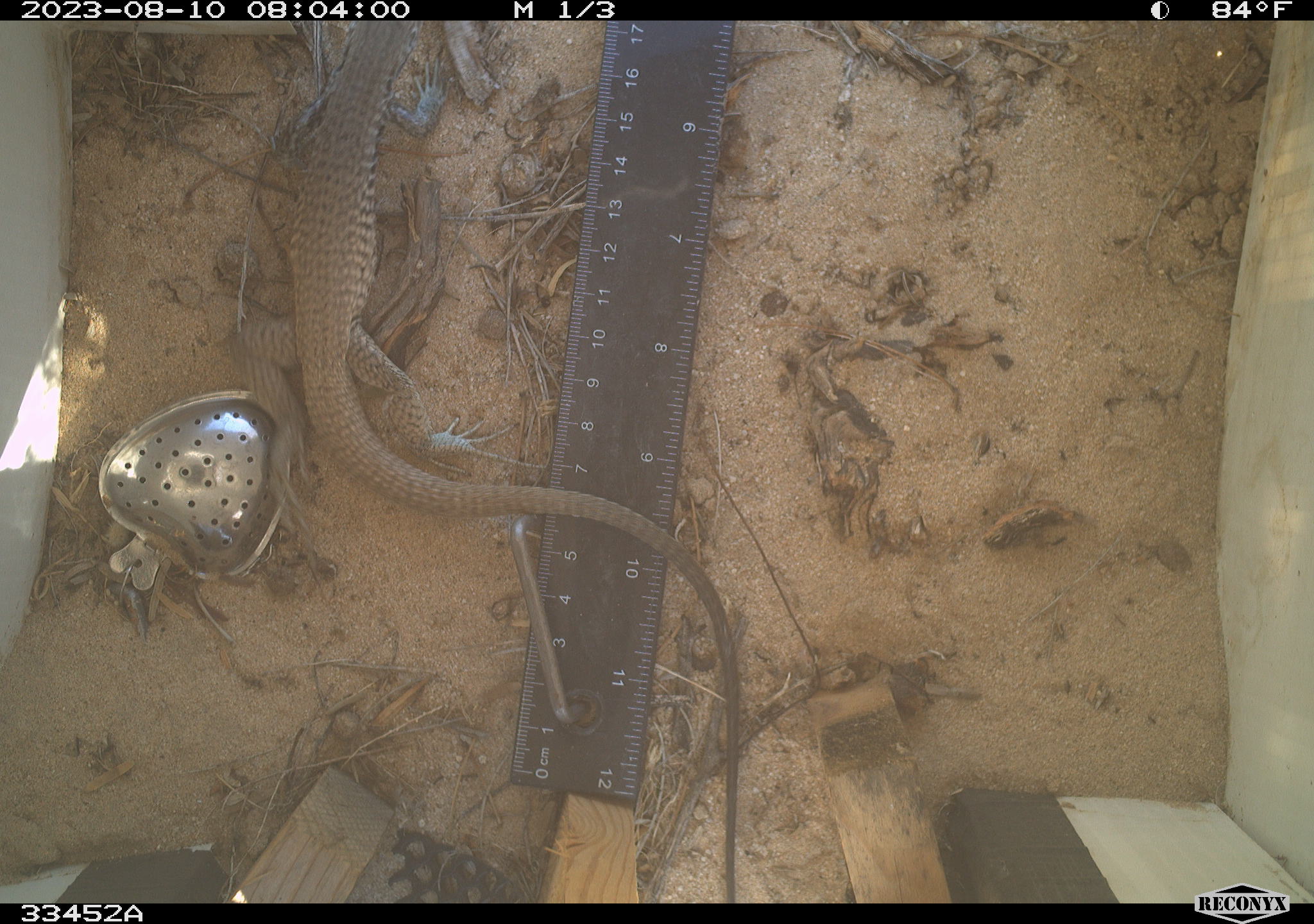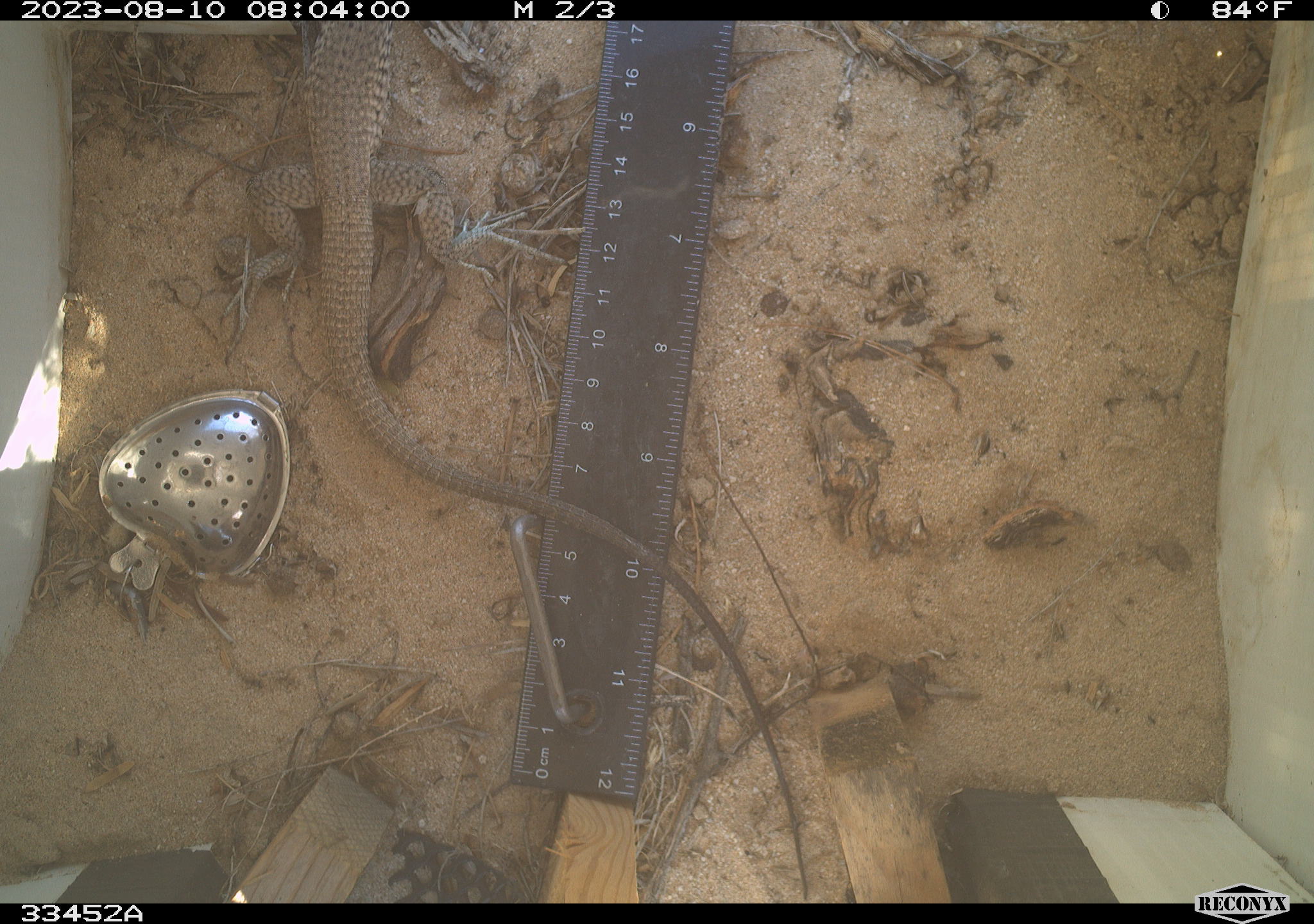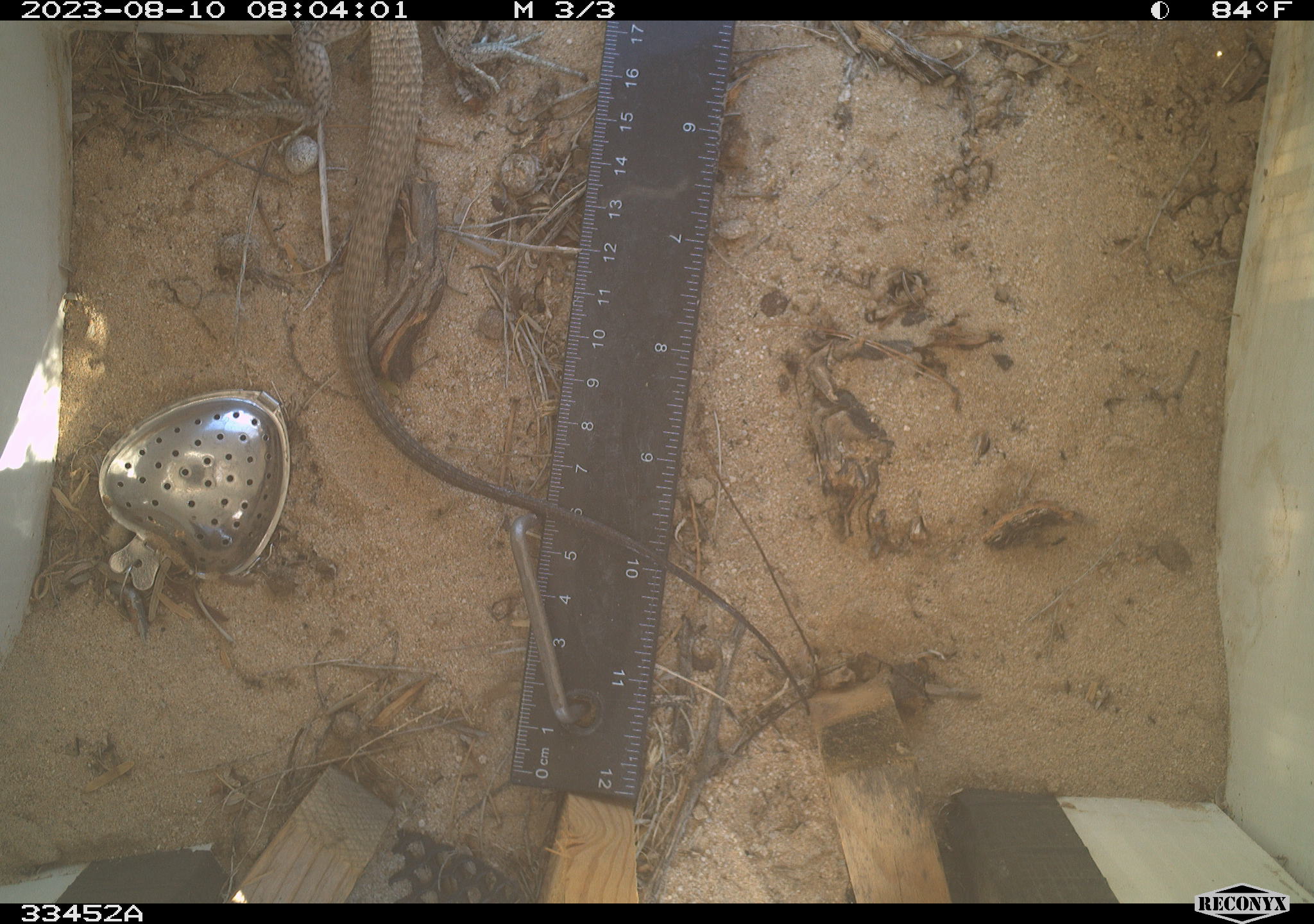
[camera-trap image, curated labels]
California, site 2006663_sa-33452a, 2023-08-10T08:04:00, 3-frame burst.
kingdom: Animalia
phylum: Chordata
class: Reptilia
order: Squamata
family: Teiidae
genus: Aspidoscelis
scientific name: Aspidoscelis tigris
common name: western whiptail